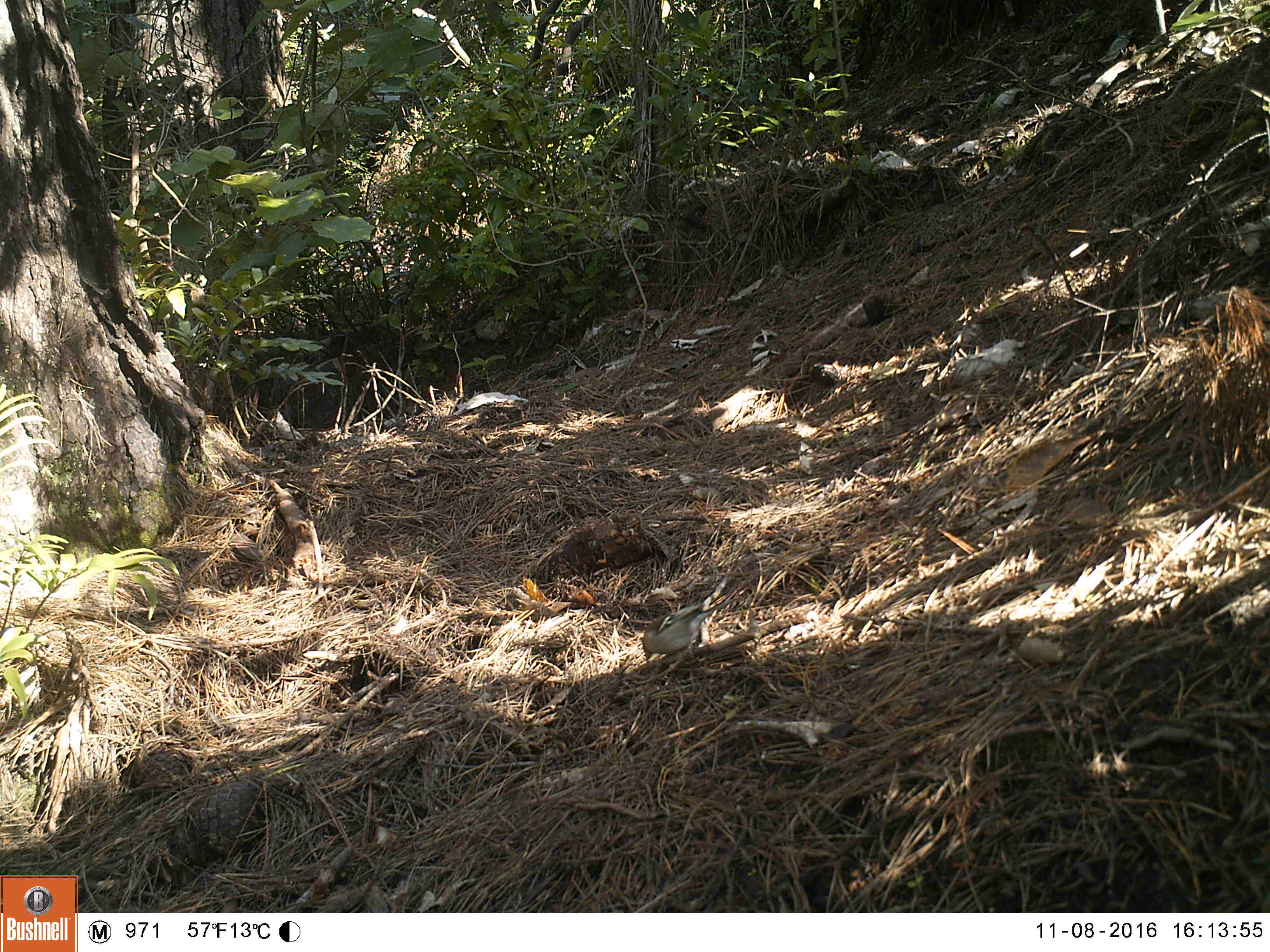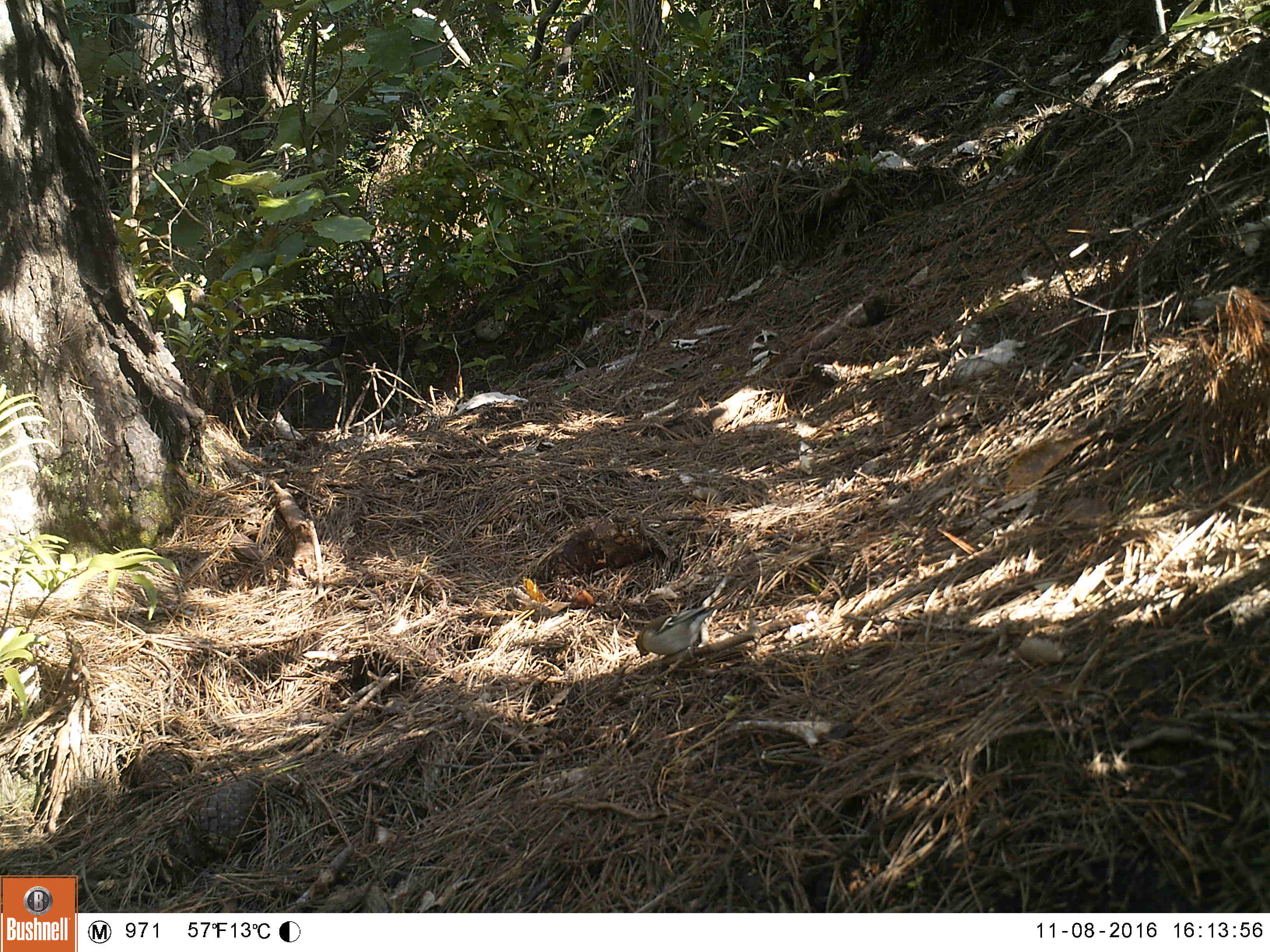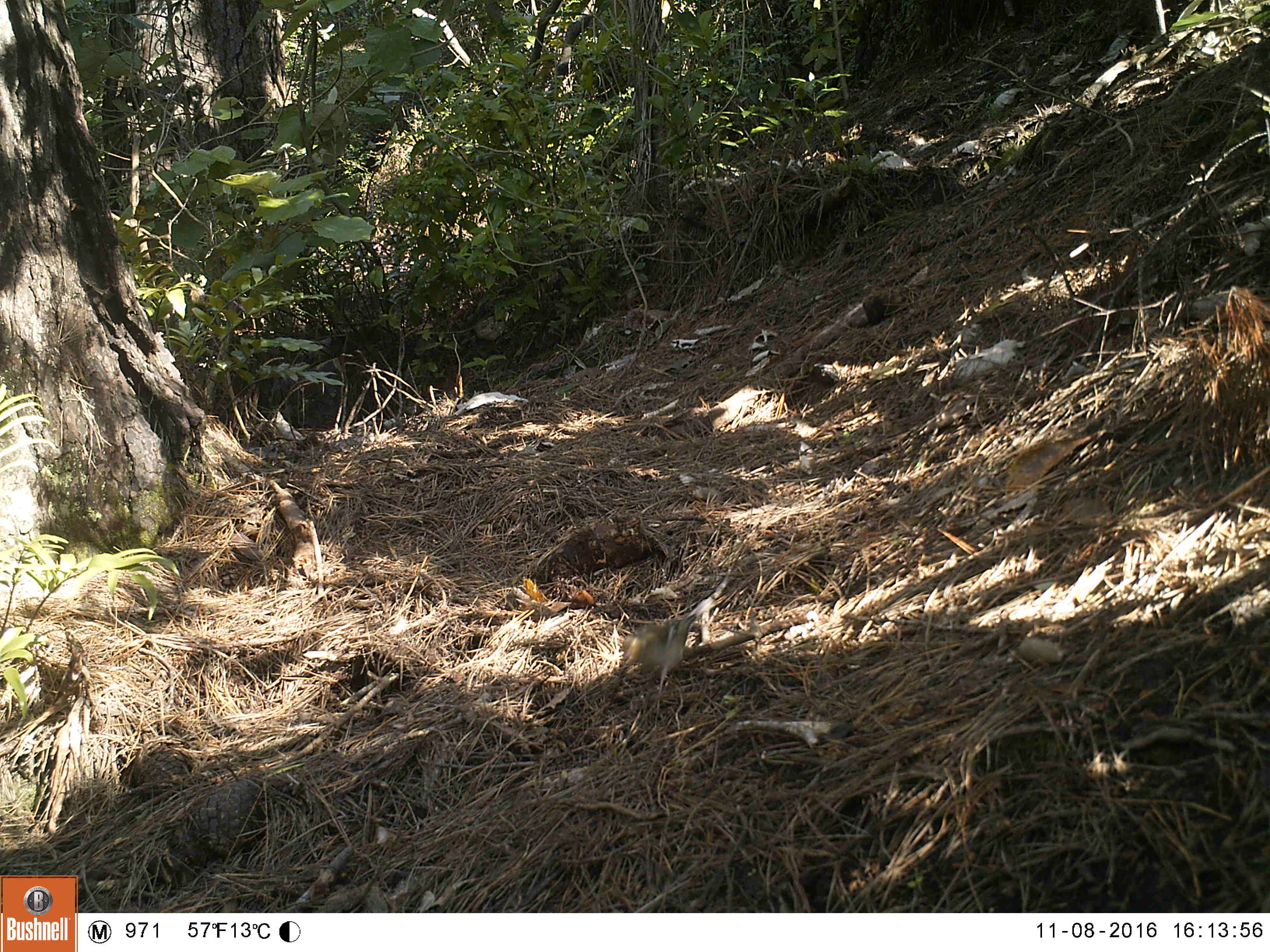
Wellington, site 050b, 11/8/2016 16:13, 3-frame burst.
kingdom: Animalia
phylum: Chordata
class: Aves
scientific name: Aves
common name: bird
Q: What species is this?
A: Bird (Aves).